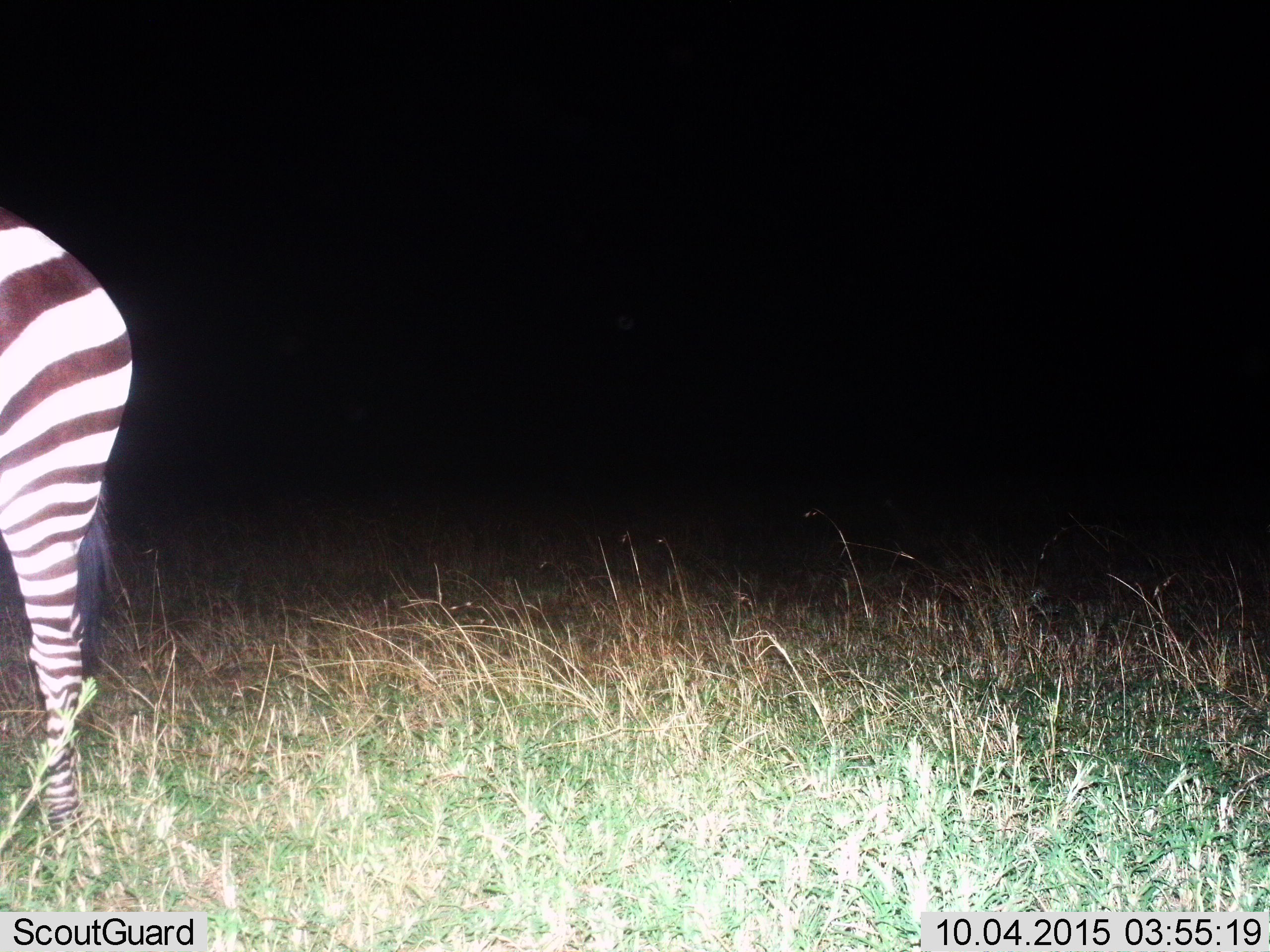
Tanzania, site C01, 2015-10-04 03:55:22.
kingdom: Animalia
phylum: Chordata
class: Mammalia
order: Perissodactyla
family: Equidae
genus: Equus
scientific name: Equus quagga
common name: plains zebra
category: zebra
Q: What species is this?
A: Zebra (plains zebra) (Equus quagga).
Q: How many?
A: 1.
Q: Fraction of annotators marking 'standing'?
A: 89%.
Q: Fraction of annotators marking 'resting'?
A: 0%.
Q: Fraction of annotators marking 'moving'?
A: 11%.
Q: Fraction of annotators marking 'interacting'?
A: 0%.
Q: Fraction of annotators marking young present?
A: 0%.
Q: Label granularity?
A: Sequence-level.